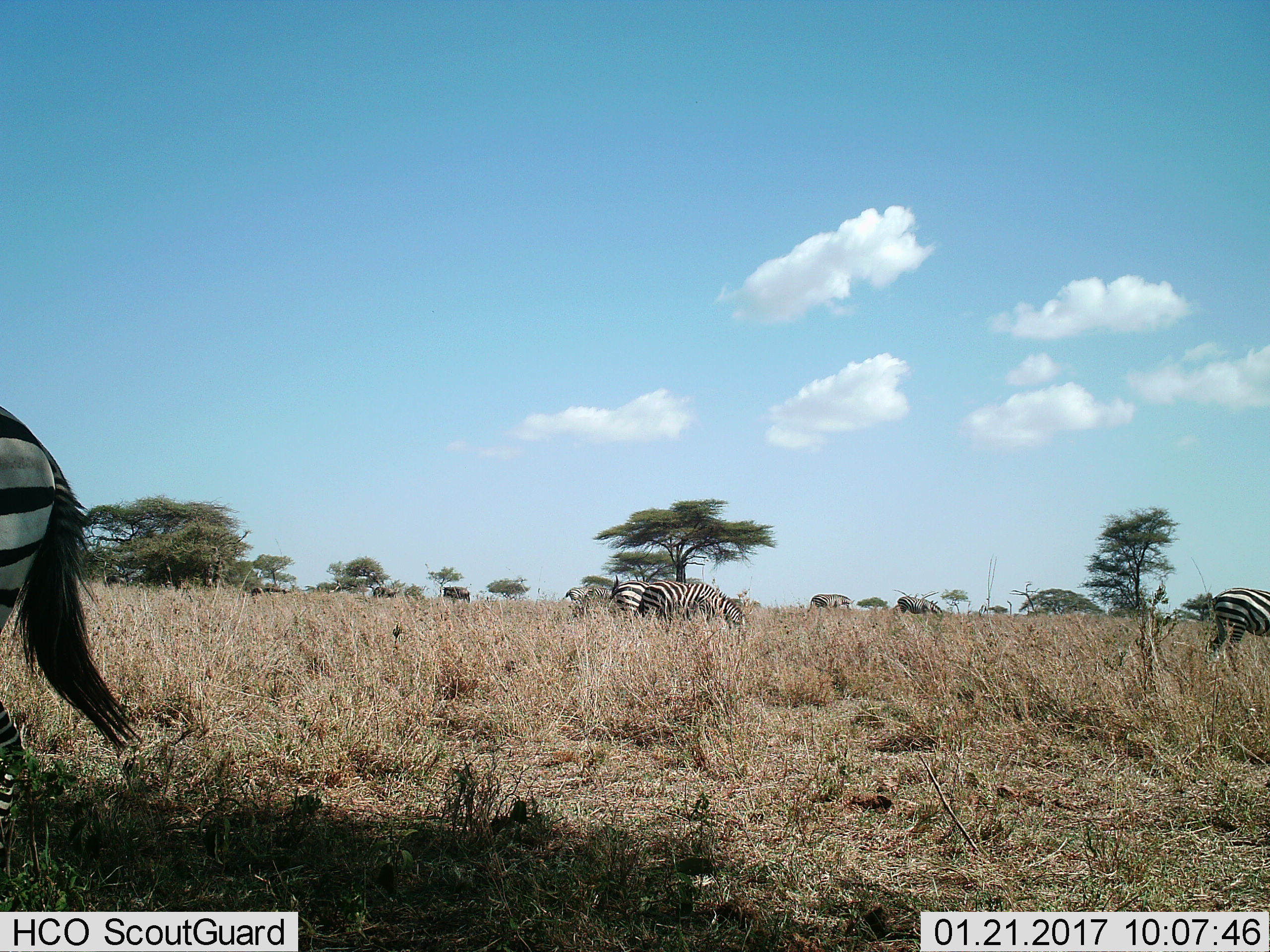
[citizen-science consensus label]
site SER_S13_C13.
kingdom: Animalia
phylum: Chordata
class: Mammalia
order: Perissodactyla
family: Equidae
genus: Equus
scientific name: Equus quagga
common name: plains zebra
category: zebraplains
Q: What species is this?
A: Zebraplains (plains zebra) (Equus quagga).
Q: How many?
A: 8.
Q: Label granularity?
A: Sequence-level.